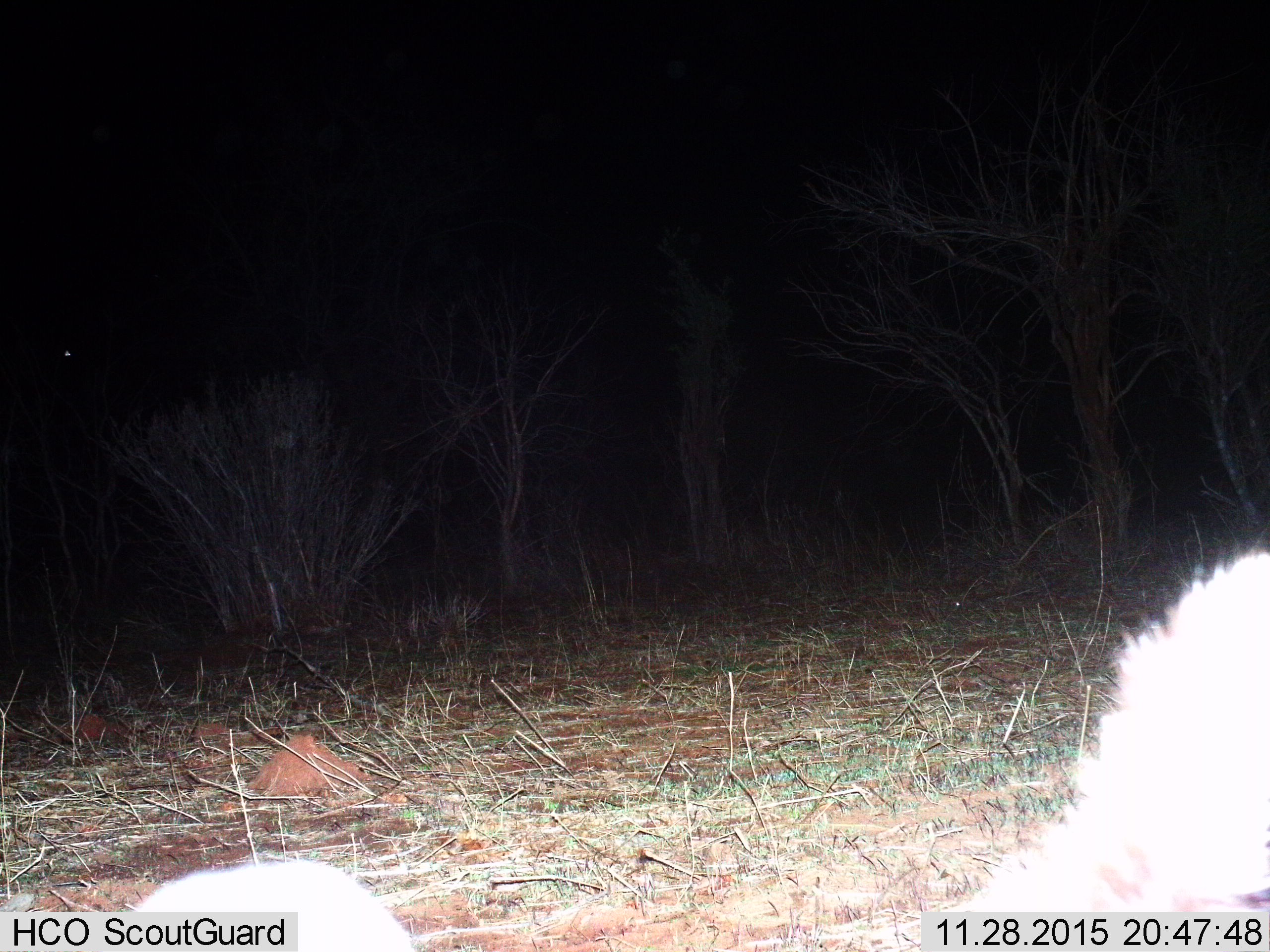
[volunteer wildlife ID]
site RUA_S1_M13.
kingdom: Animalia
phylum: Chordata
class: Mammalia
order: Carnivora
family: Herpestidae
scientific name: Herpestidae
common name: mongoose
Mongoose (Herpestidae), count 1. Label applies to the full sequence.